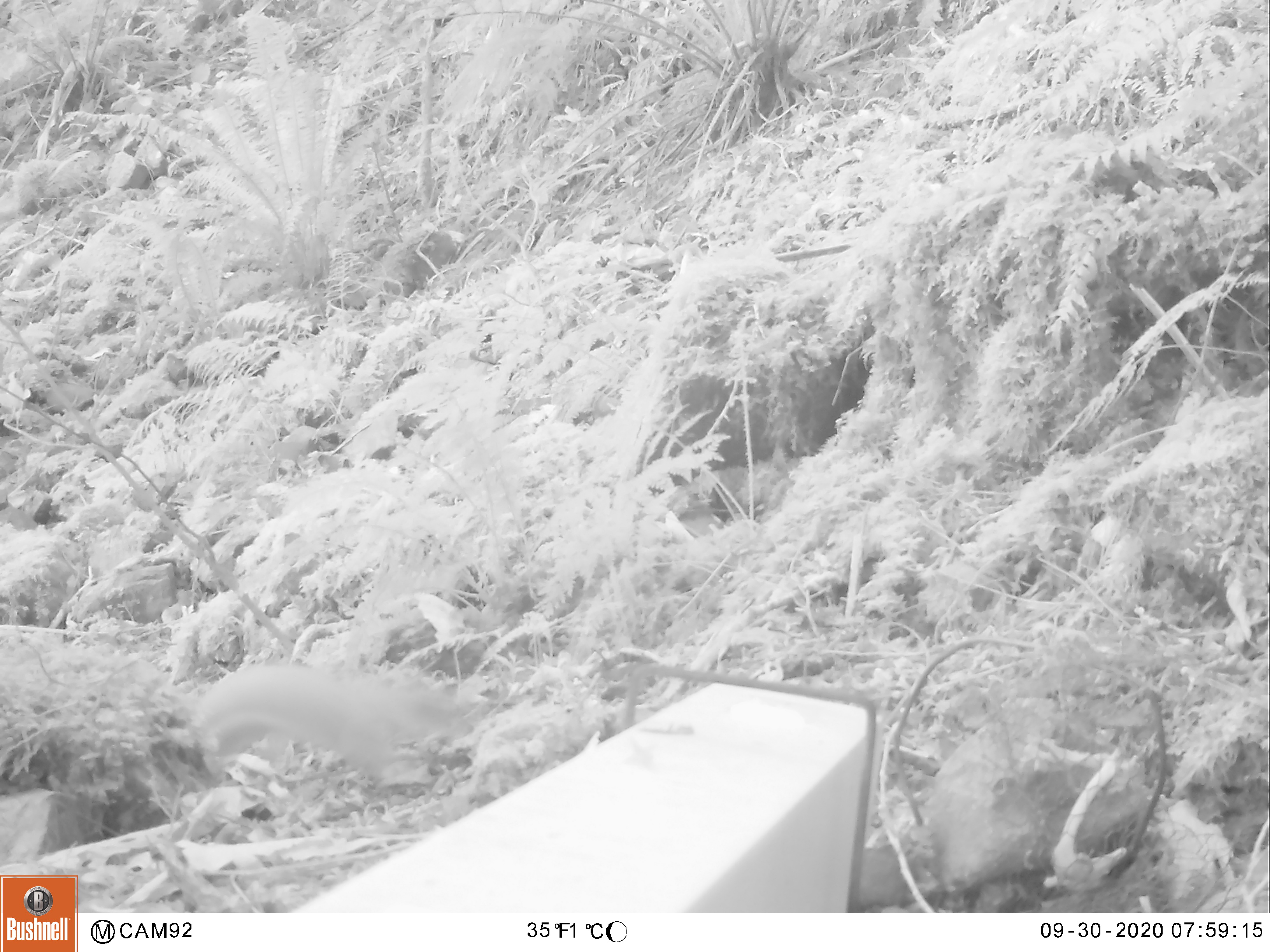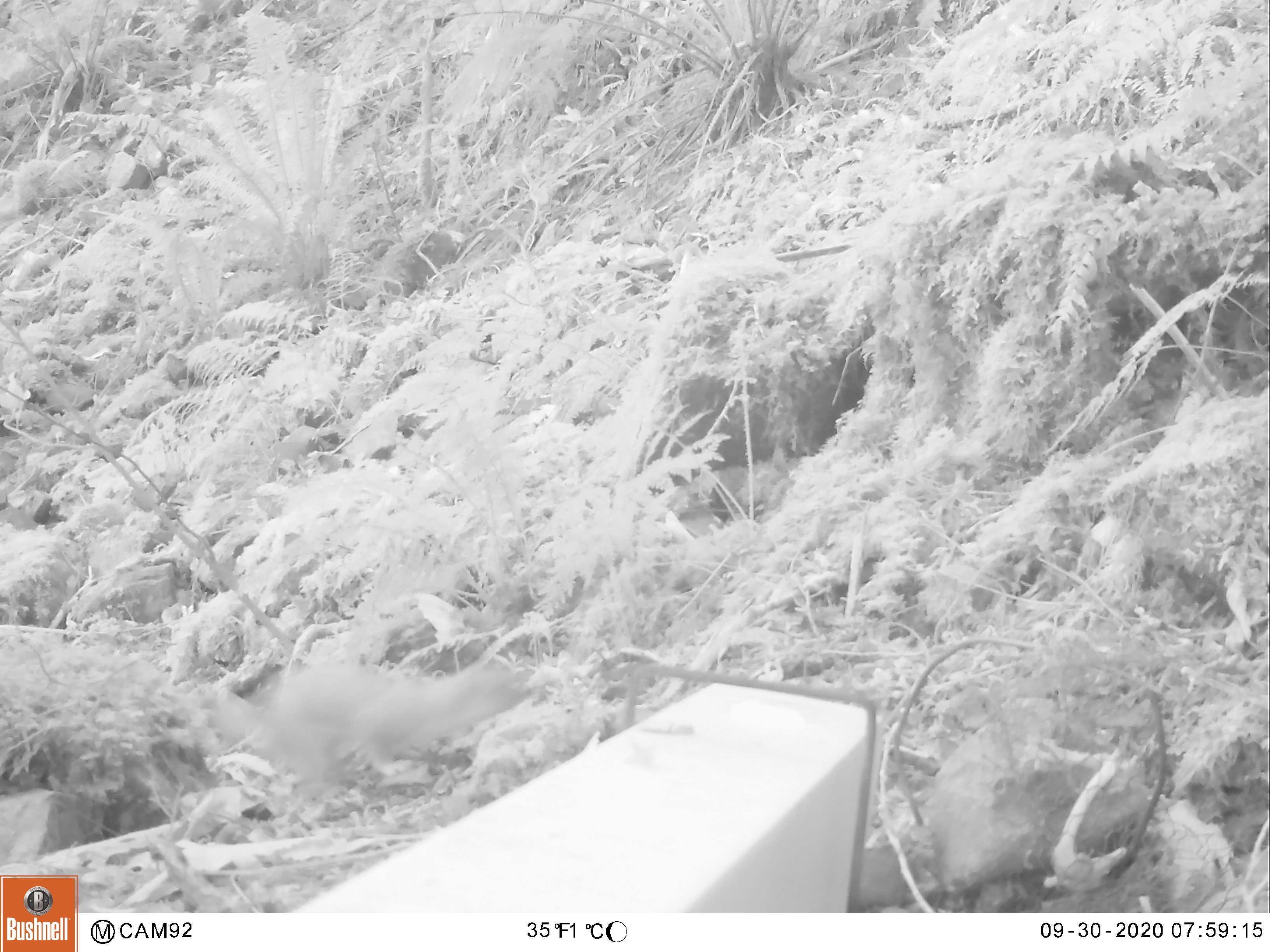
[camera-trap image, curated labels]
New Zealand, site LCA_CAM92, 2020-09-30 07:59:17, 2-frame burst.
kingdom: Animalia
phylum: Chordata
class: Mammalia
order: Carnivora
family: Mustelidae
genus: Mustela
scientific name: Mustela erminea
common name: stoat